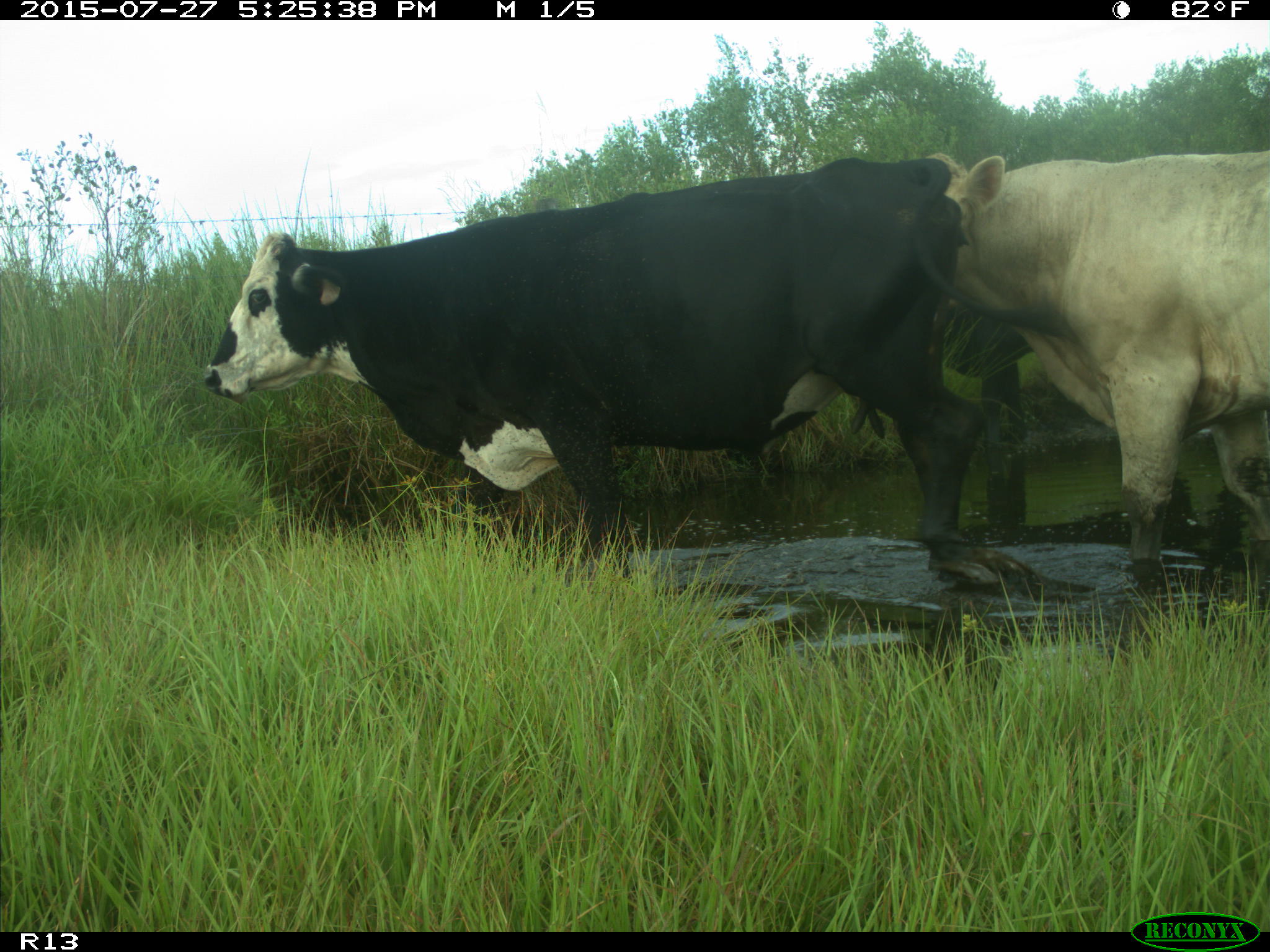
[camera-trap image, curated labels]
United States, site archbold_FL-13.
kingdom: Animalia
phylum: Chordata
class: Mammalia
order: Artiodactyla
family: Bovidae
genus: Bos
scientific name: Bos taurus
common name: domestic cow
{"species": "Bos taurus (domestic cow)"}